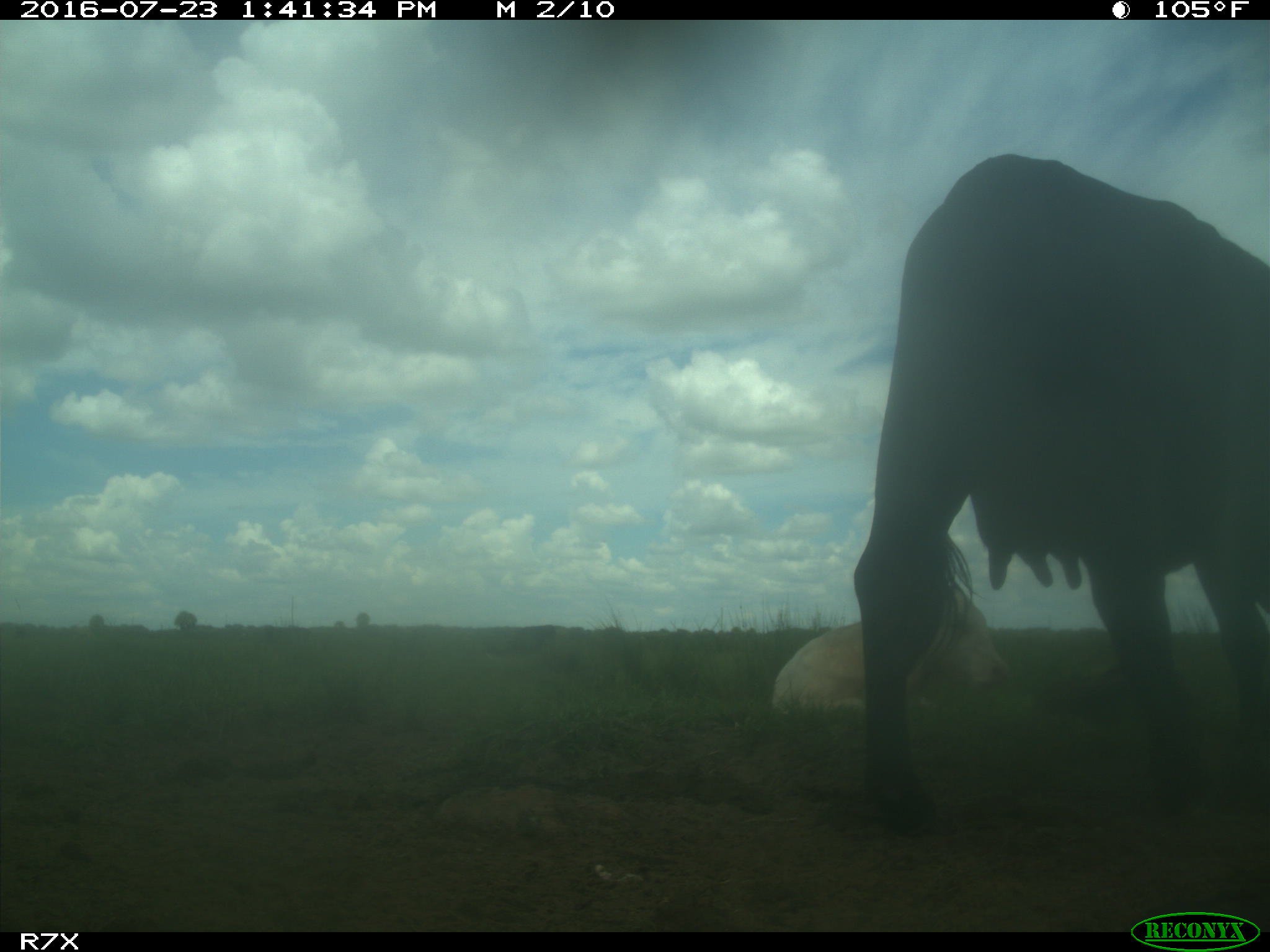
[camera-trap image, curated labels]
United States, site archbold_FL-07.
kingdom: Animalia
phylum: Chordata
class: Mammalia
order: Artiodactyla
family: Bovidae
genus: Bos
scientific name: Bos taurus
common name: domestic cow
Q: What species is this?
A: Bos taurus (domestic cow).